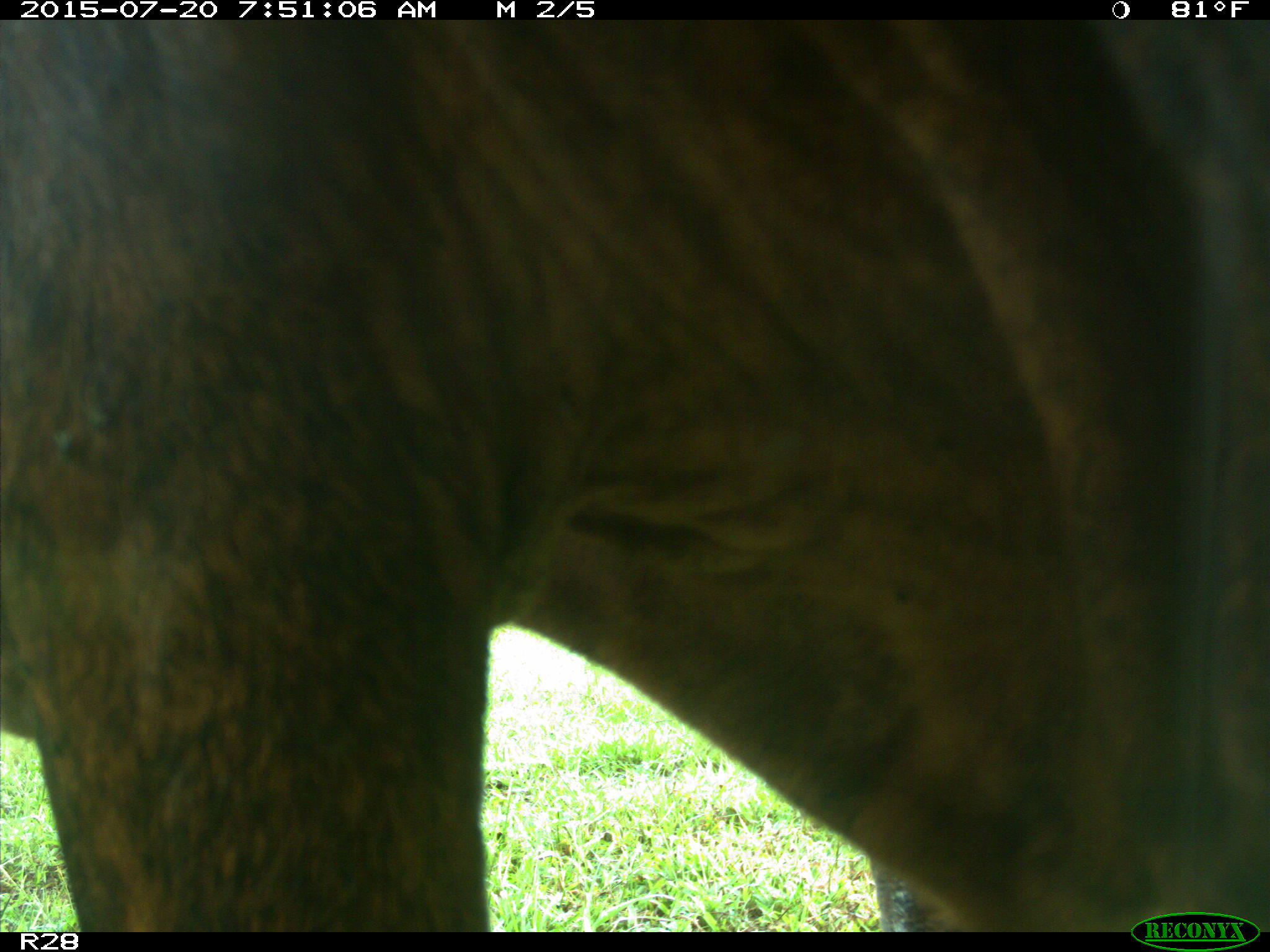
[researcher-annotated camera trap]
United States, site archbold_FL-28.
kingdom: Animalia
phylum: Chordata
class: Mammalia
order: Artiodactyla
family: Bovidae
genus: Bos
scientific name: Bos taurus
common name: domestic cow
Bos taurus (domestic cow).